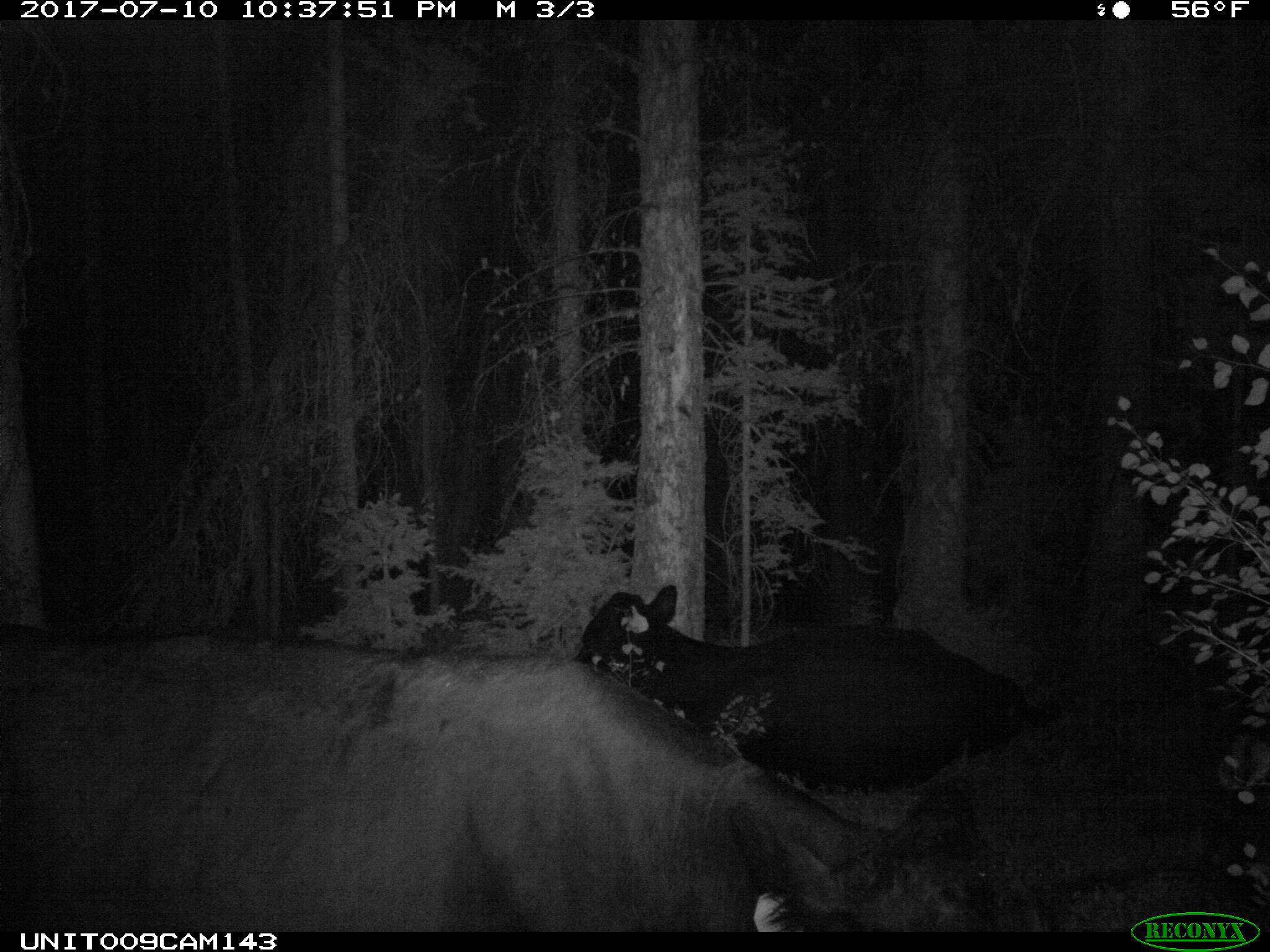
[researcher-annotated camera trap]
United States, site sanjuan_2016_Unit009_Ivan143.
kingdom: Animalia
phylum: Chordata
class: Mammalia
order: Artiodactyla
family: Bovidae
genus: Bos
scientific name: Bos taurus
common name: domestic cow